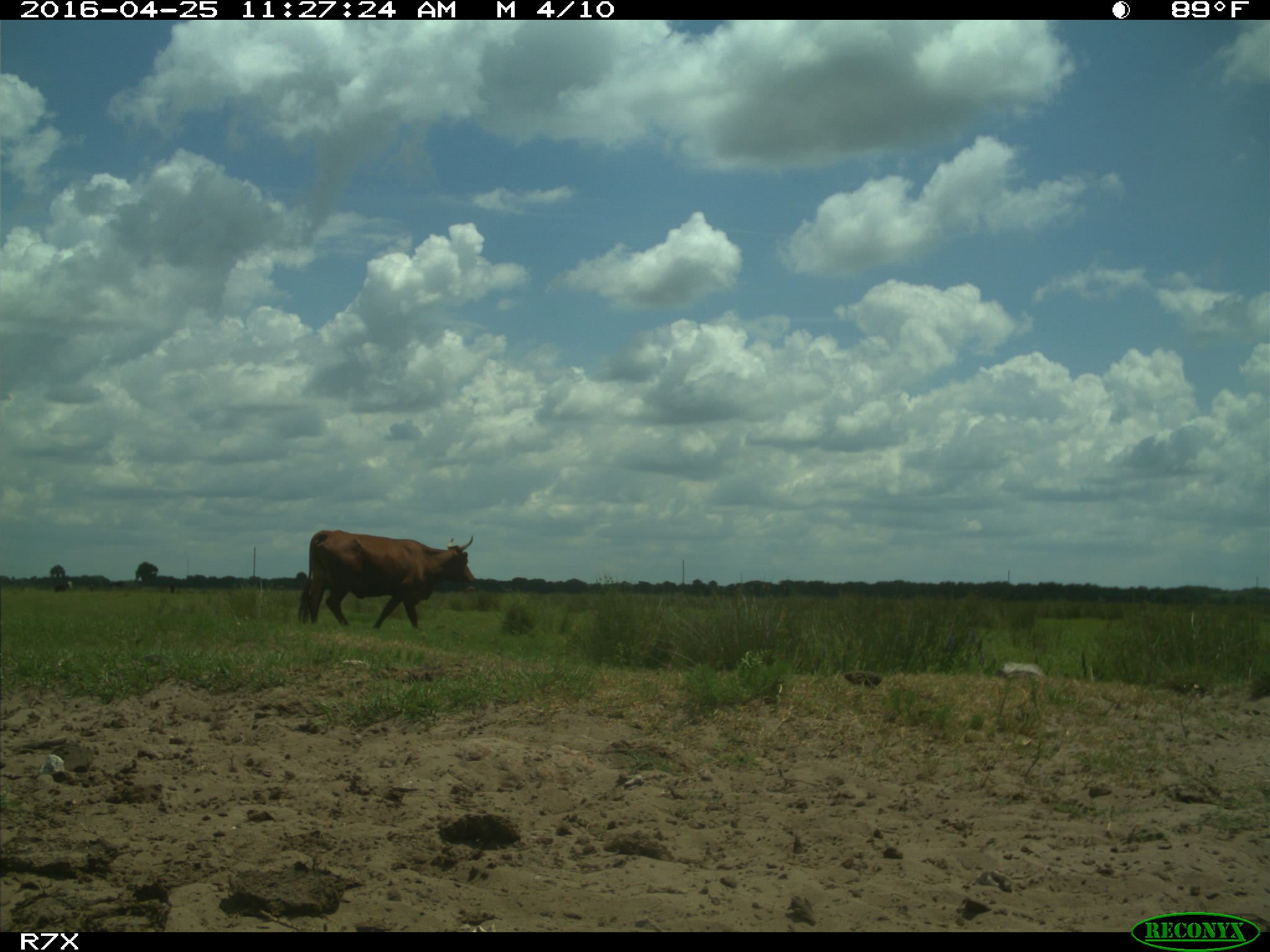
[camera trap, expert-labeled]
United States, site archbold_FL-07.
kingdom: Animalia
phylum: Chordata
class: Mammalia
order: Artiodactyla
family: Bovidae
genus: Bos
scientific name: Bos taurus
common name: domestic cow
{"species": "Bos taurus (domestic cow)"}